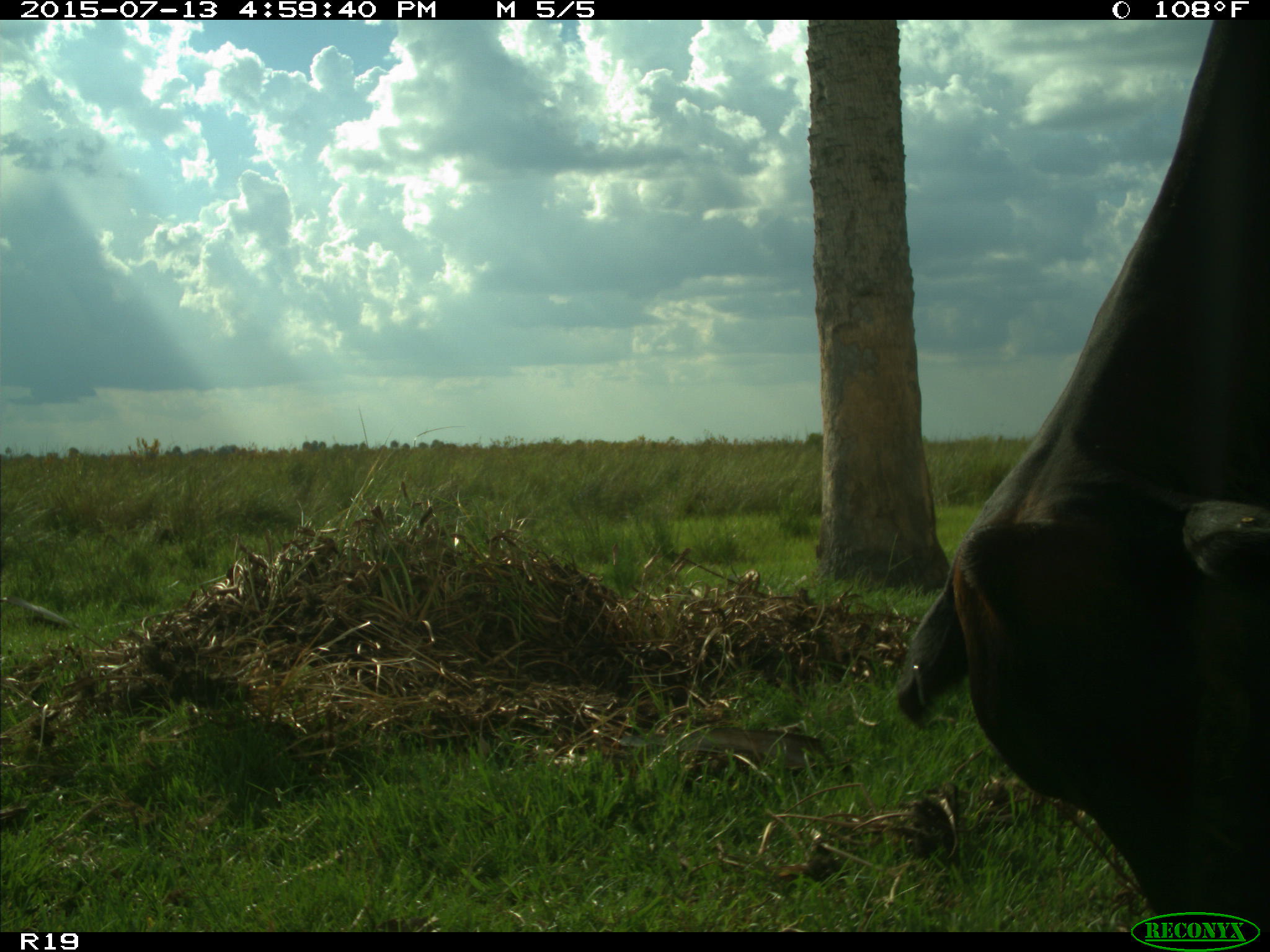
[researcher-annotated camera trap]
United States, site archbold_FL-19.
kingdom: Animalia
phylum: Chordata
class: Mammalia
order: Artiodactyla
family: Bovidae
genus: Bos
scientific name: Bos taurus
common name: domestic cow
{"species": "Bos taurus (domestic cow)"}